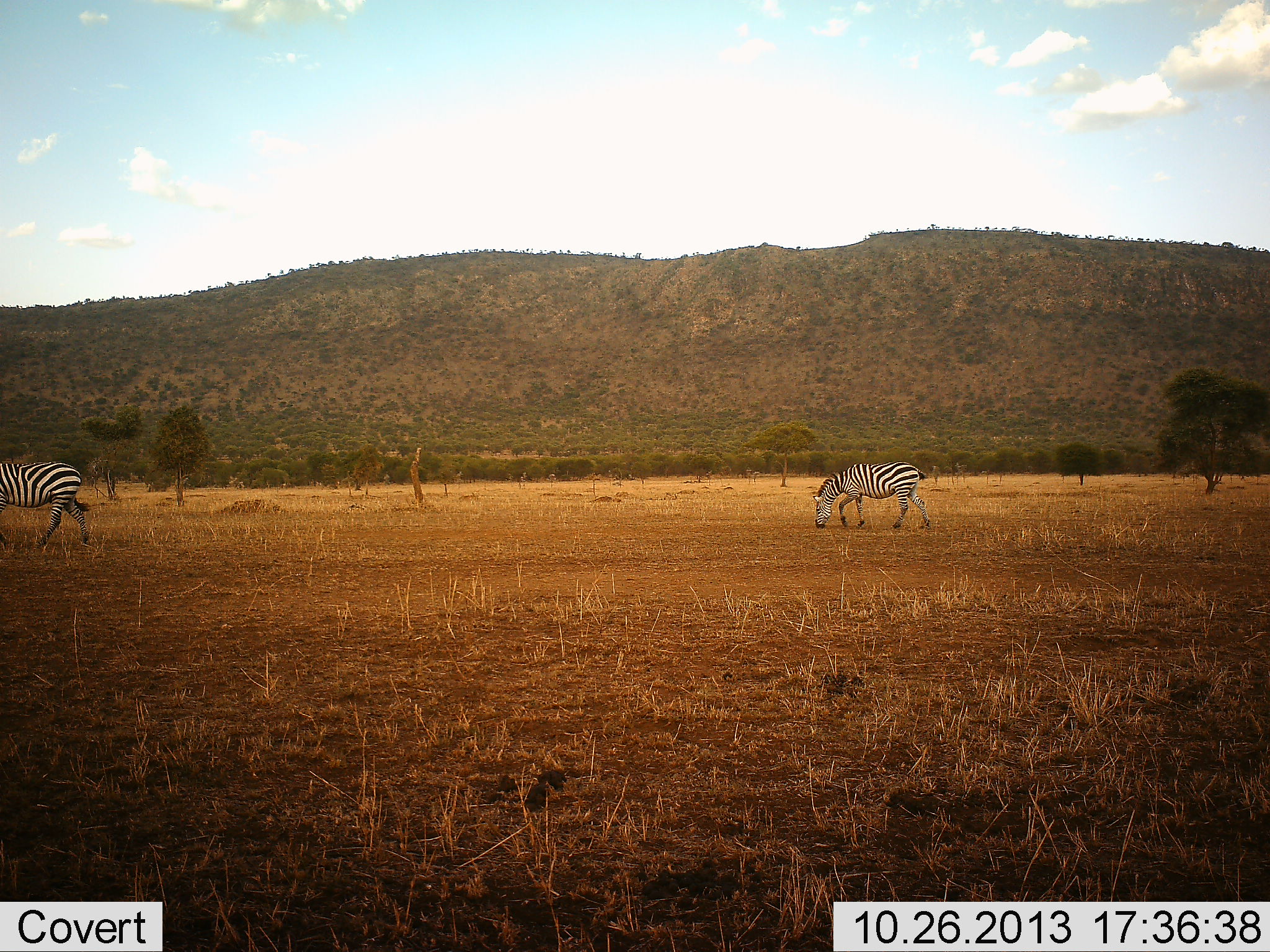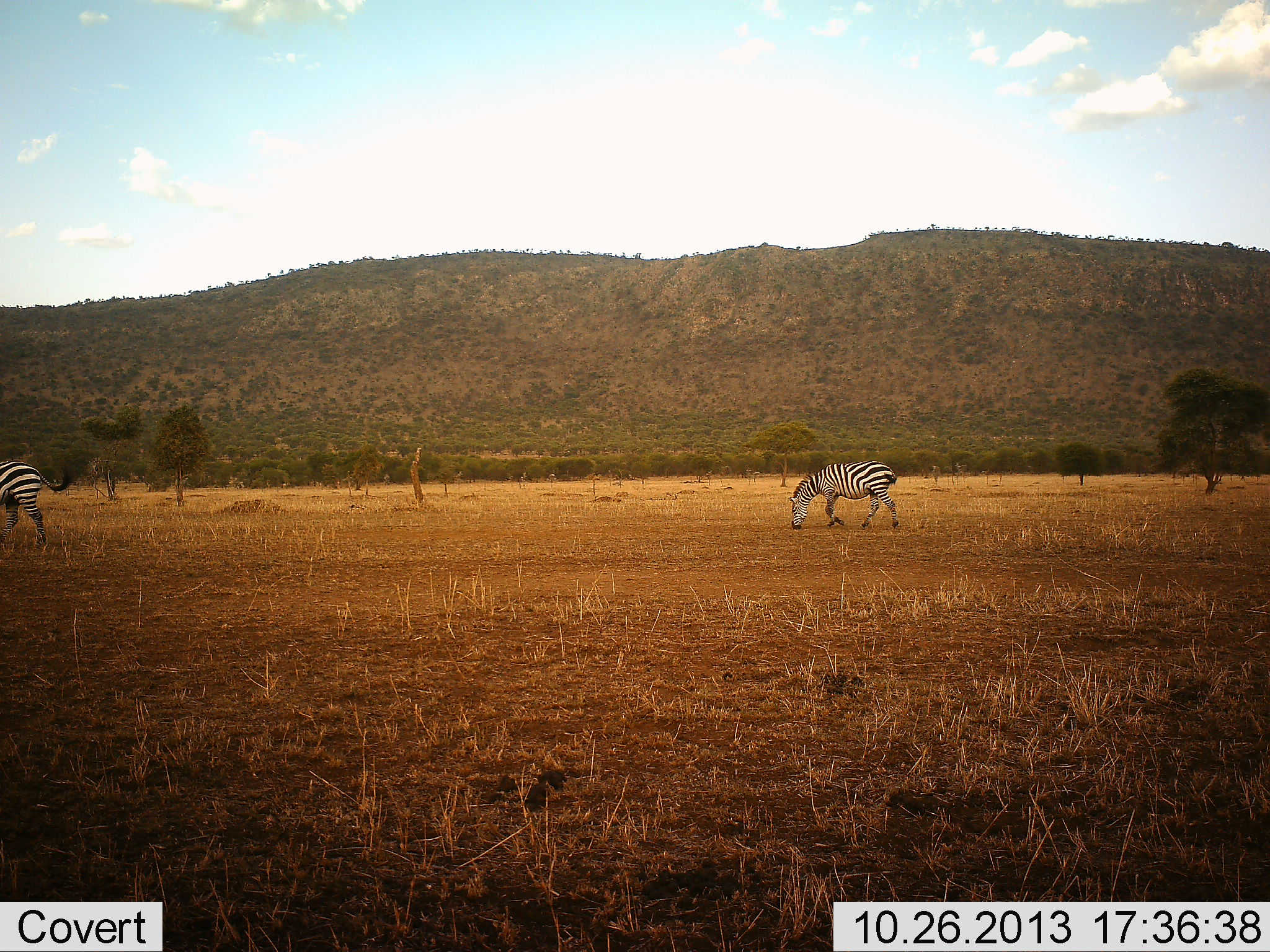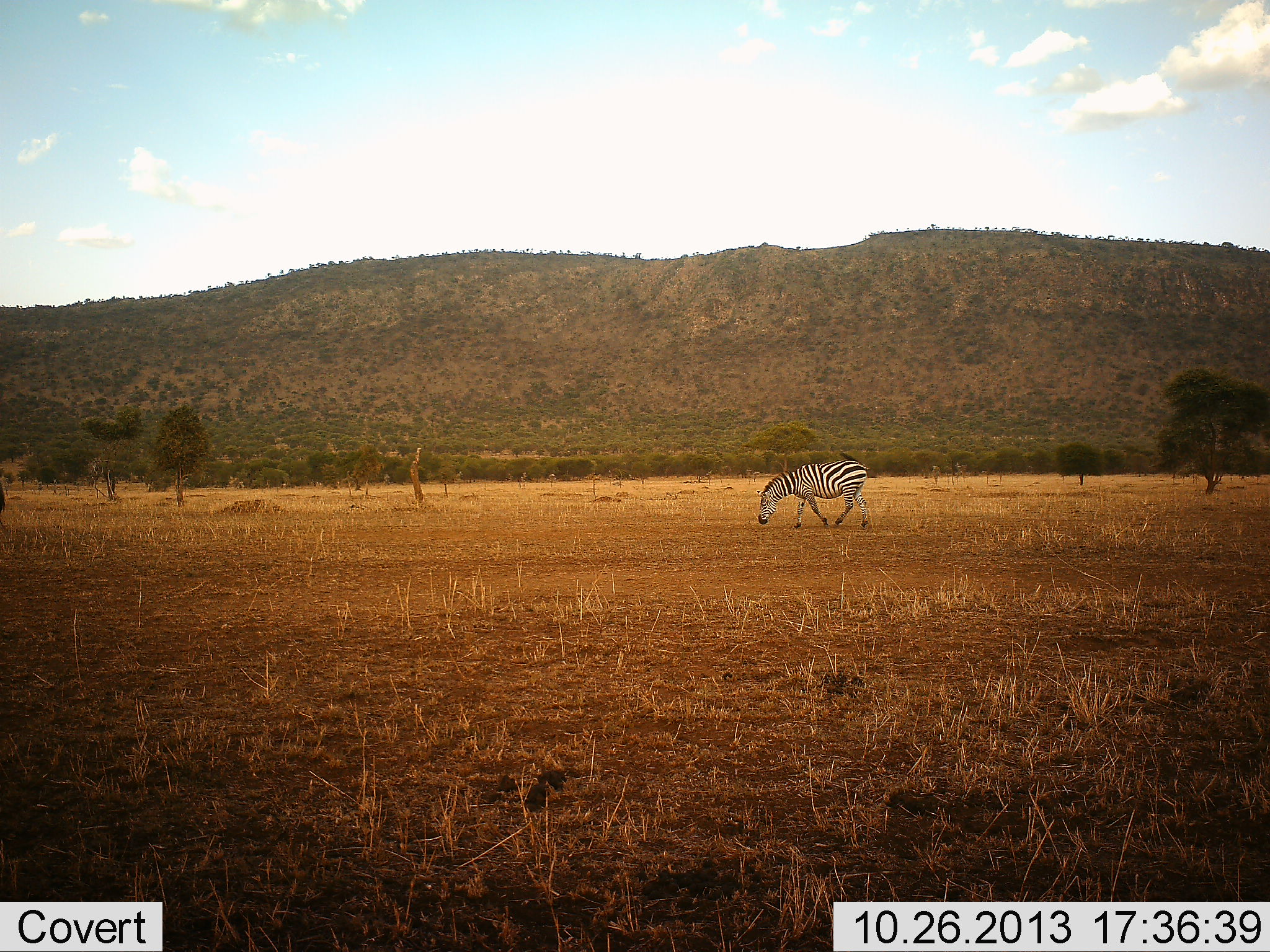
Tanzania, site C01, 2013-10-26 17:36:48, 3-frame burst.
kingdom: Animalia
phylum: Chordata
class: Mammalia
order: Perissodactyla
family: Equidae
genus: Equus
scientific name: Equus quagga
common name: plains zebra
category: zebra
Zebra (plains zebra) (Equus quagga), count 2. Behavior (volunteer vote fractions): standing 10%, resting 0%, moving 80%, interacting 0%. Young present (vote fraction): 0%. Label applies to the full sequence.